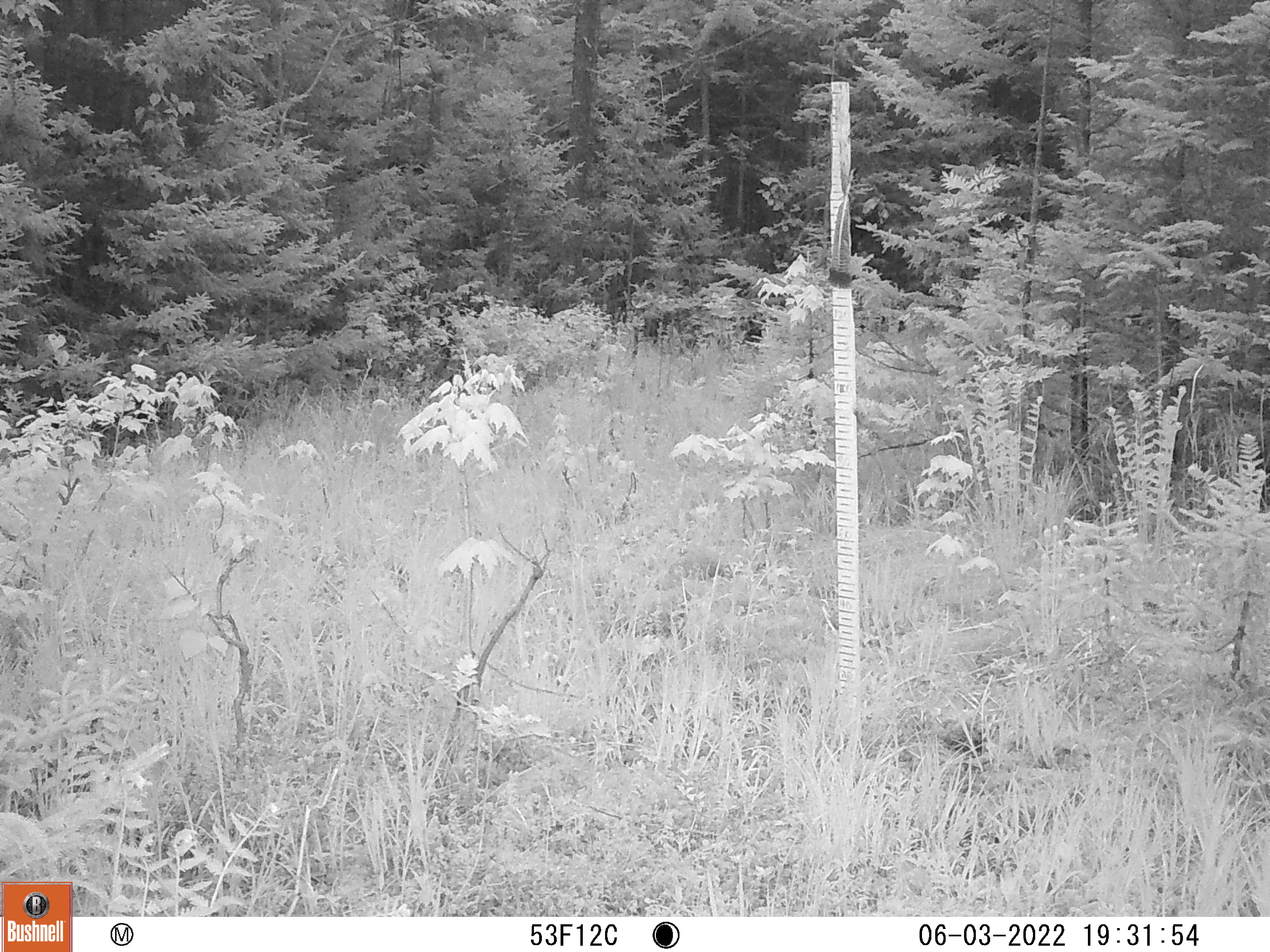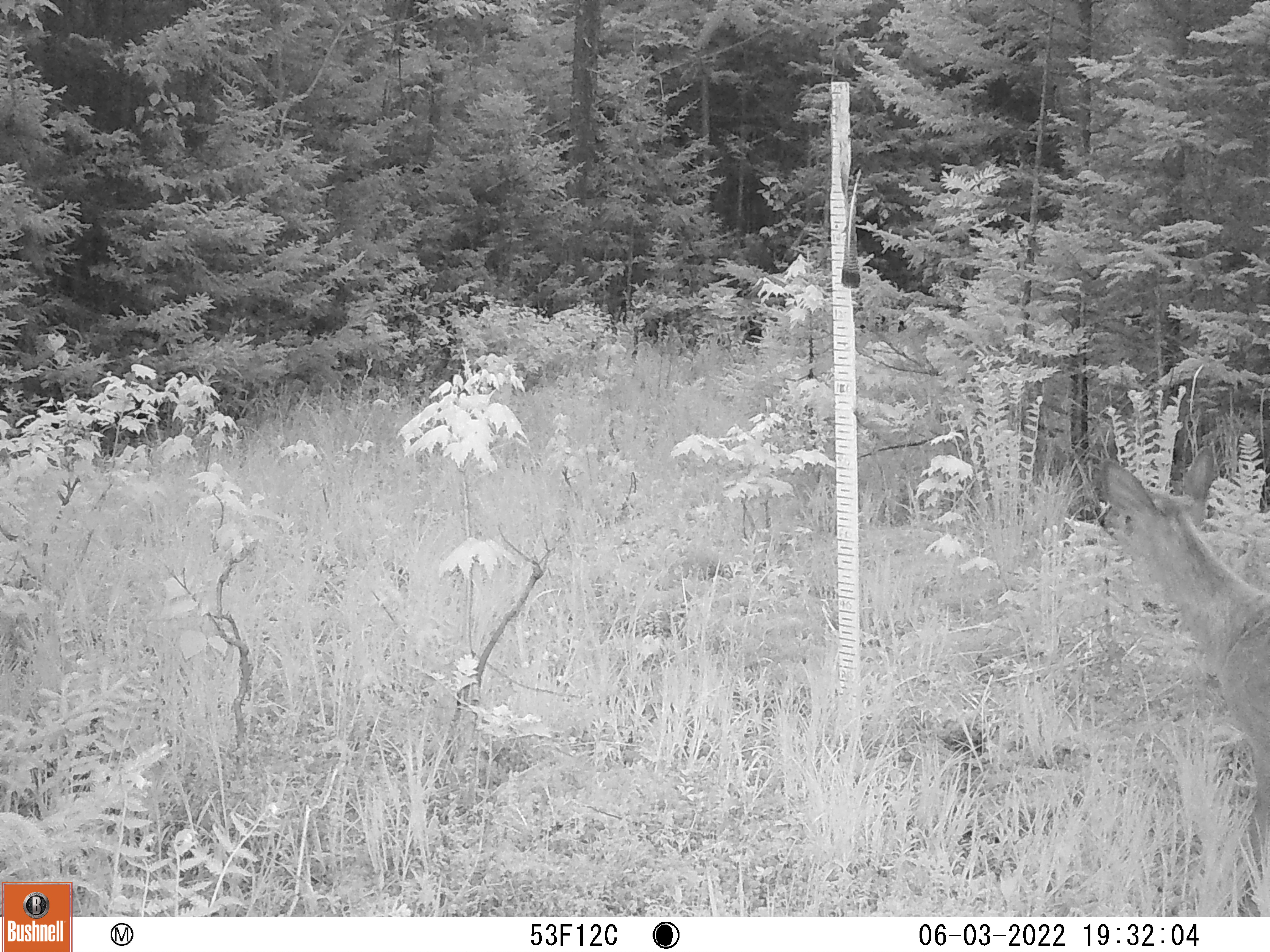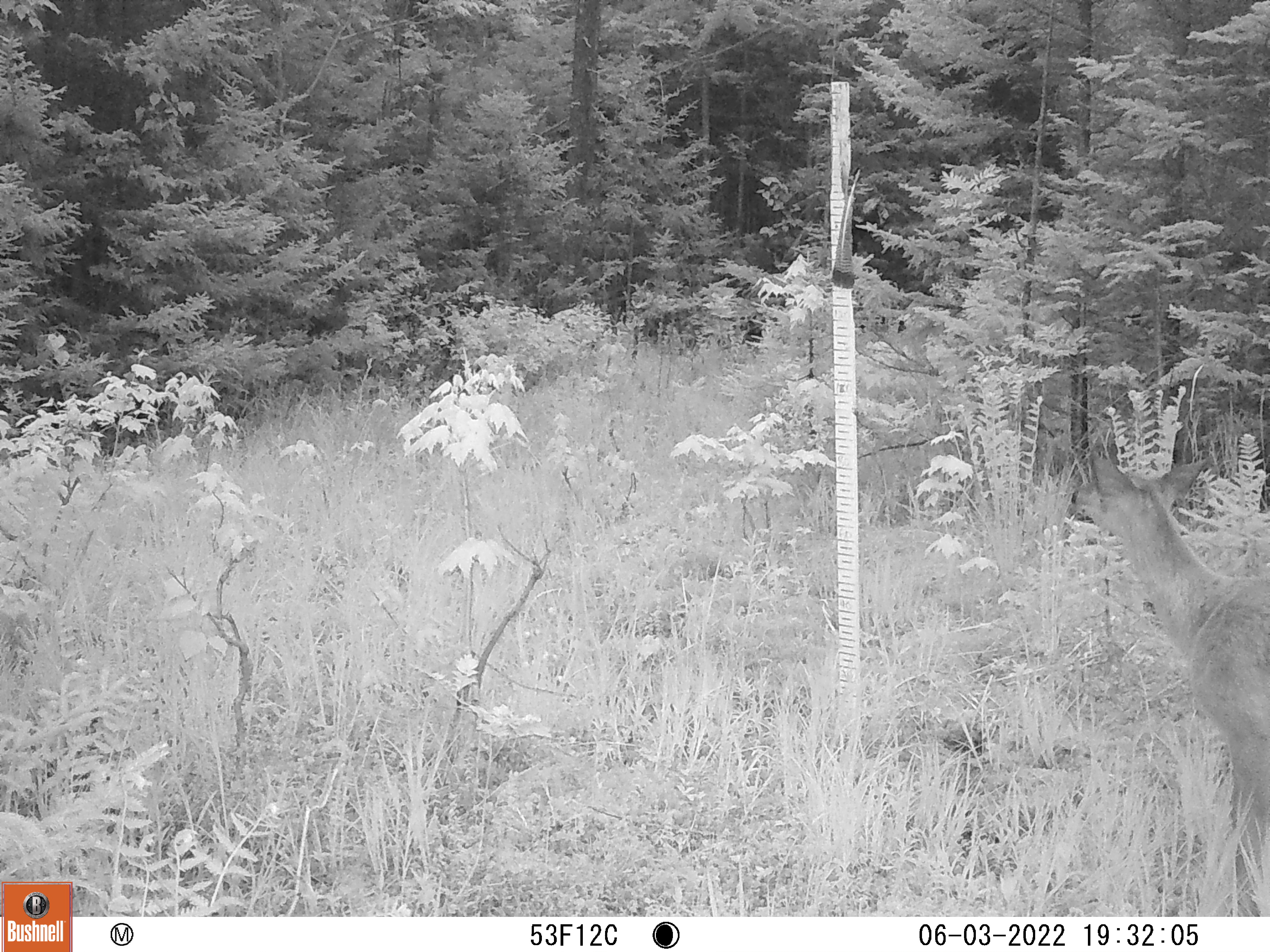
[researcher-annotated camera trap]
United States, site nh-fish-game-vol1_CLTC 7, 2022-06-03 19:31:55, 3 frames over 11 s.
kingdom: Animalia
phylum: Chordata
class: Mammalia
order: Artiodactyla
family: Cervidae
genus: Odocoileus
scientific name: Odocoileus virginianus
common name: white-tailed deer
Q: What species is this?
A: White-tailed deer (Odocoileus virginianus).